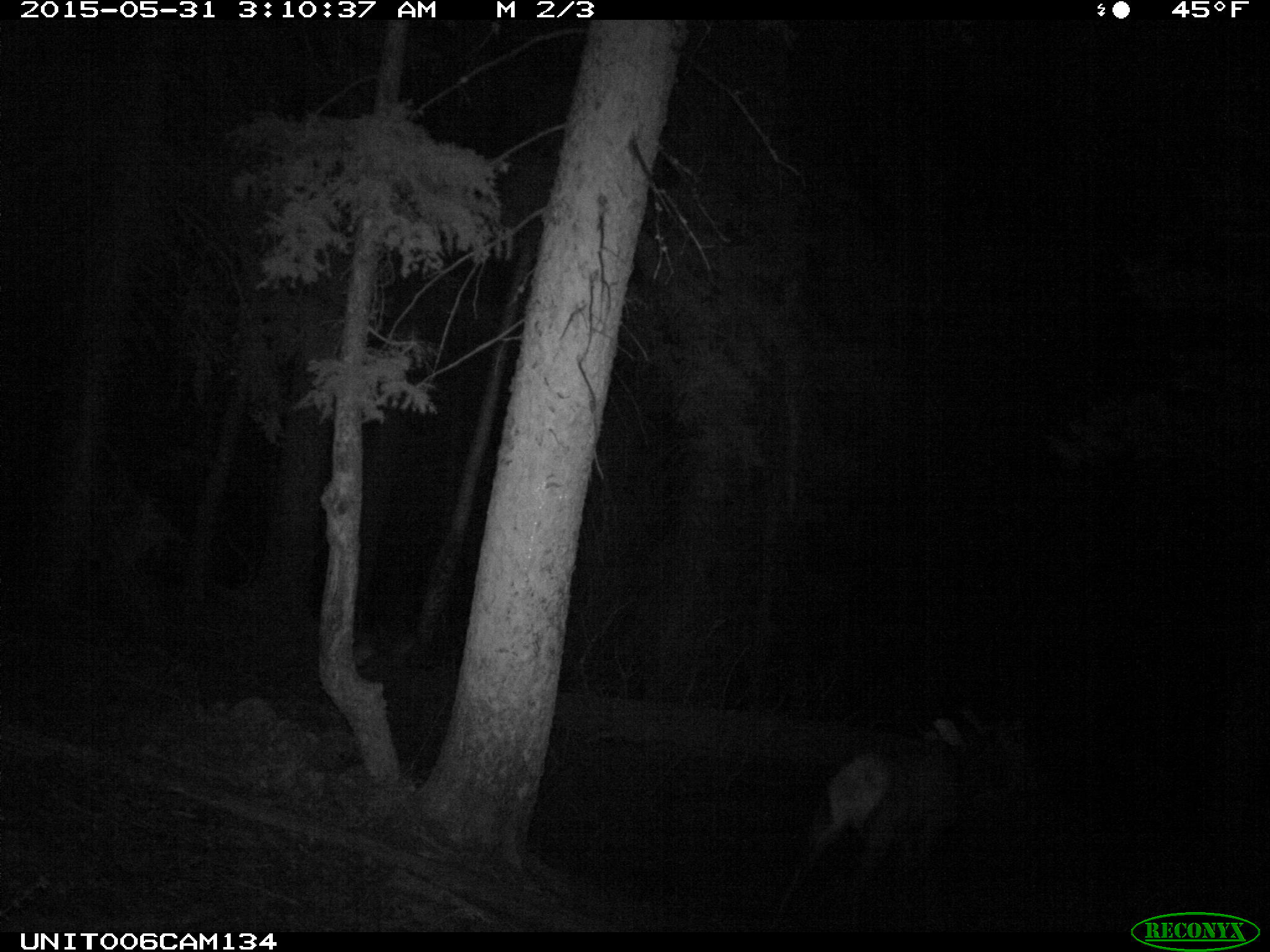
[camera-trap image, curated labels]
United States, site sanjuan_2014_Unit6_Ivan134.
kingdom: Animalia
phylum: Chordata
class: Mammalia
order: Artiodactyla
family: Cervidae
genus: Cervus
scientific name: Cervus elaphus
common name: red deer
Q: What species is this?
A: Cervus elaphus (red deer).